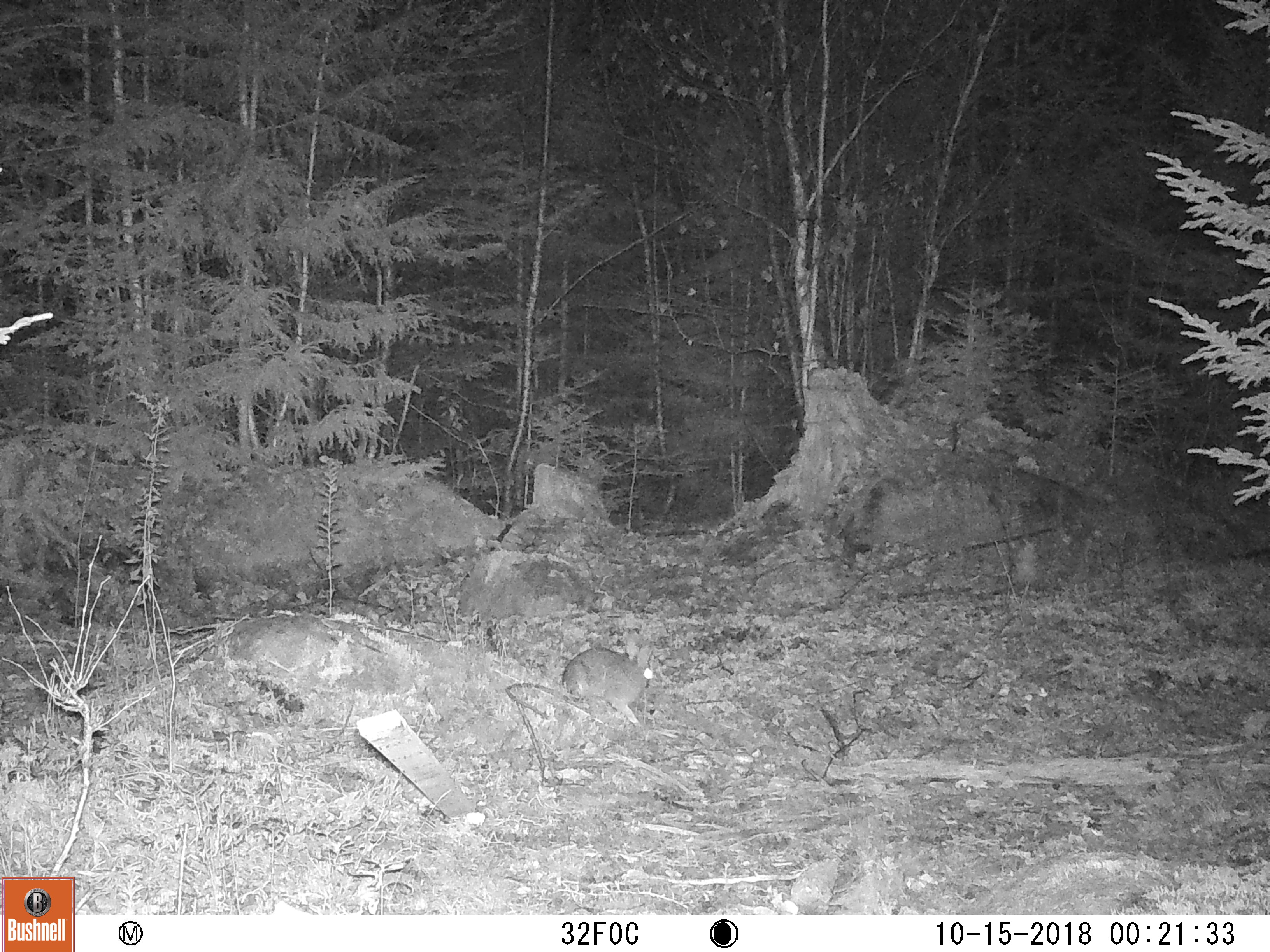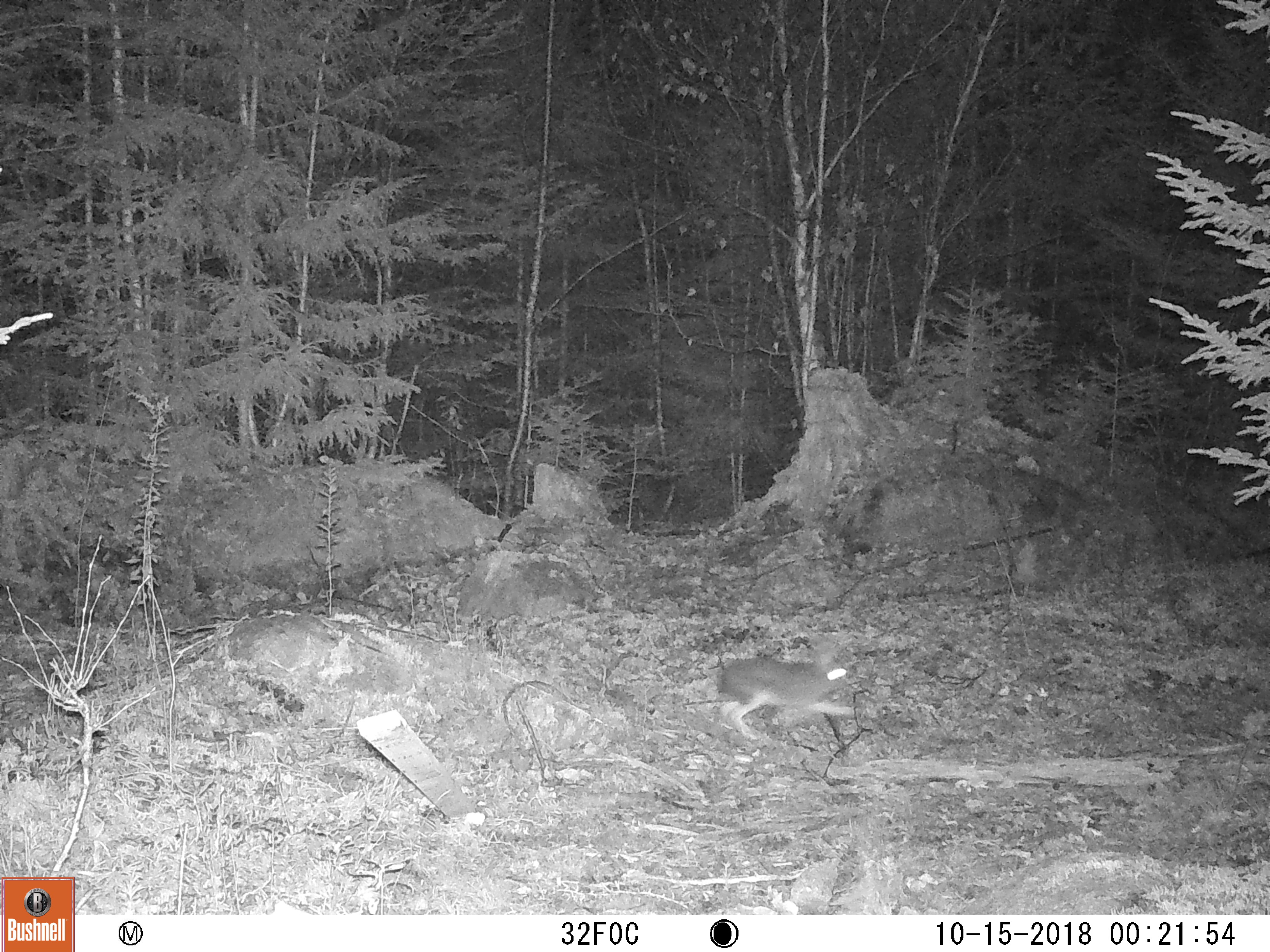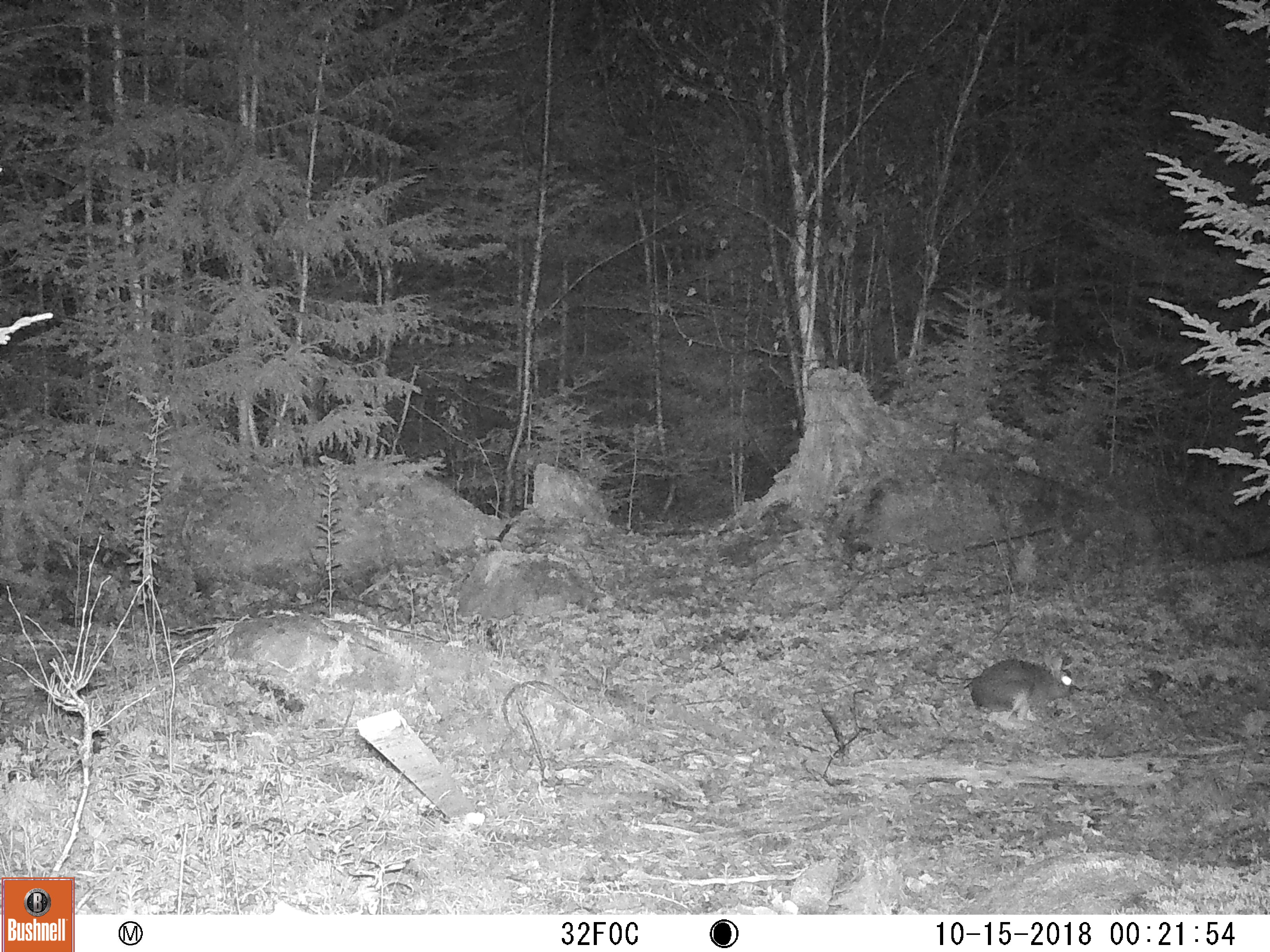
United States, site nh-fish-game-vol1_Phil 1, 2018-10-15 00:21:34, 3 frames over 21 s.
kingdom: Animalia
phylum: Chordata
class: Mammalia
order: Lagomorpha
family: Leporidae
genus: Lepus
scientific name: Lepus americanus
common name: snowshoe hare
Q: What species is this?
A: Snowshoe hare (Lepus americanus).